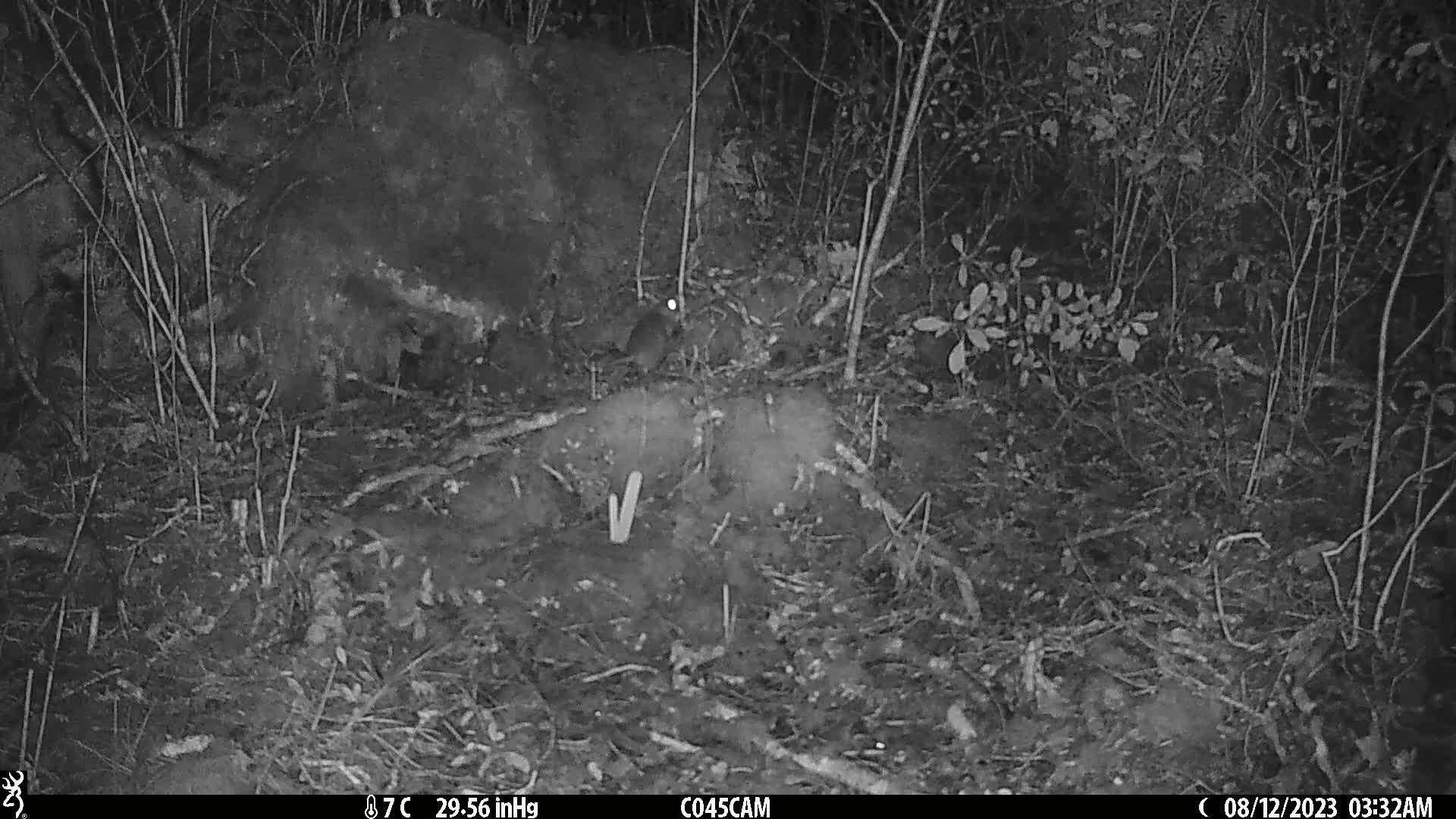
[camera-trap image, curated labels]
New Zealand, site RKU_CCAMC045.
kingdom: Animalia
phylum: Chordata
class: Mammalia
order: Rodentia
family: Muridae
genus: Rattus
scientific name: Rattus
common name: rat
Rat (Rattus).